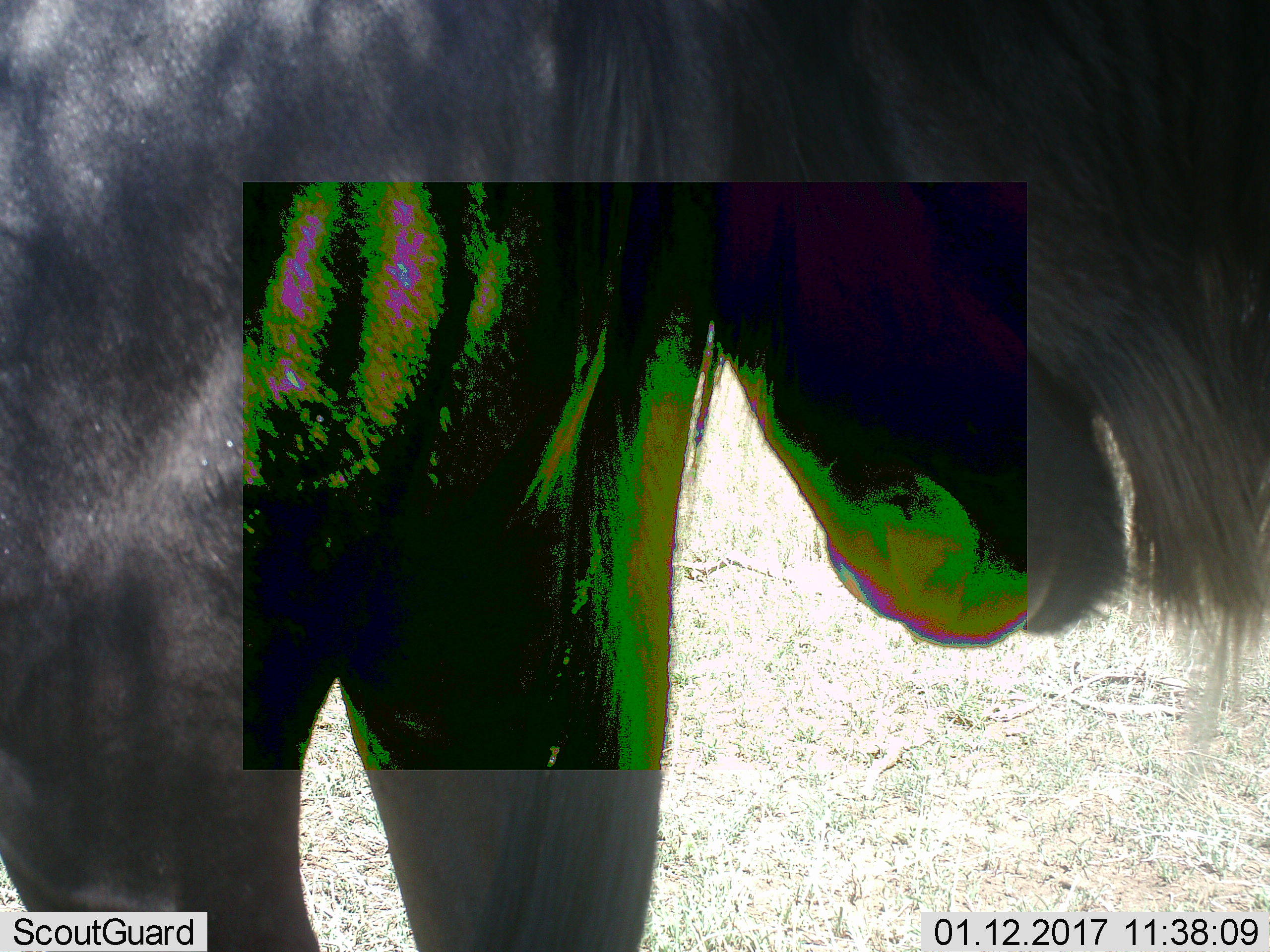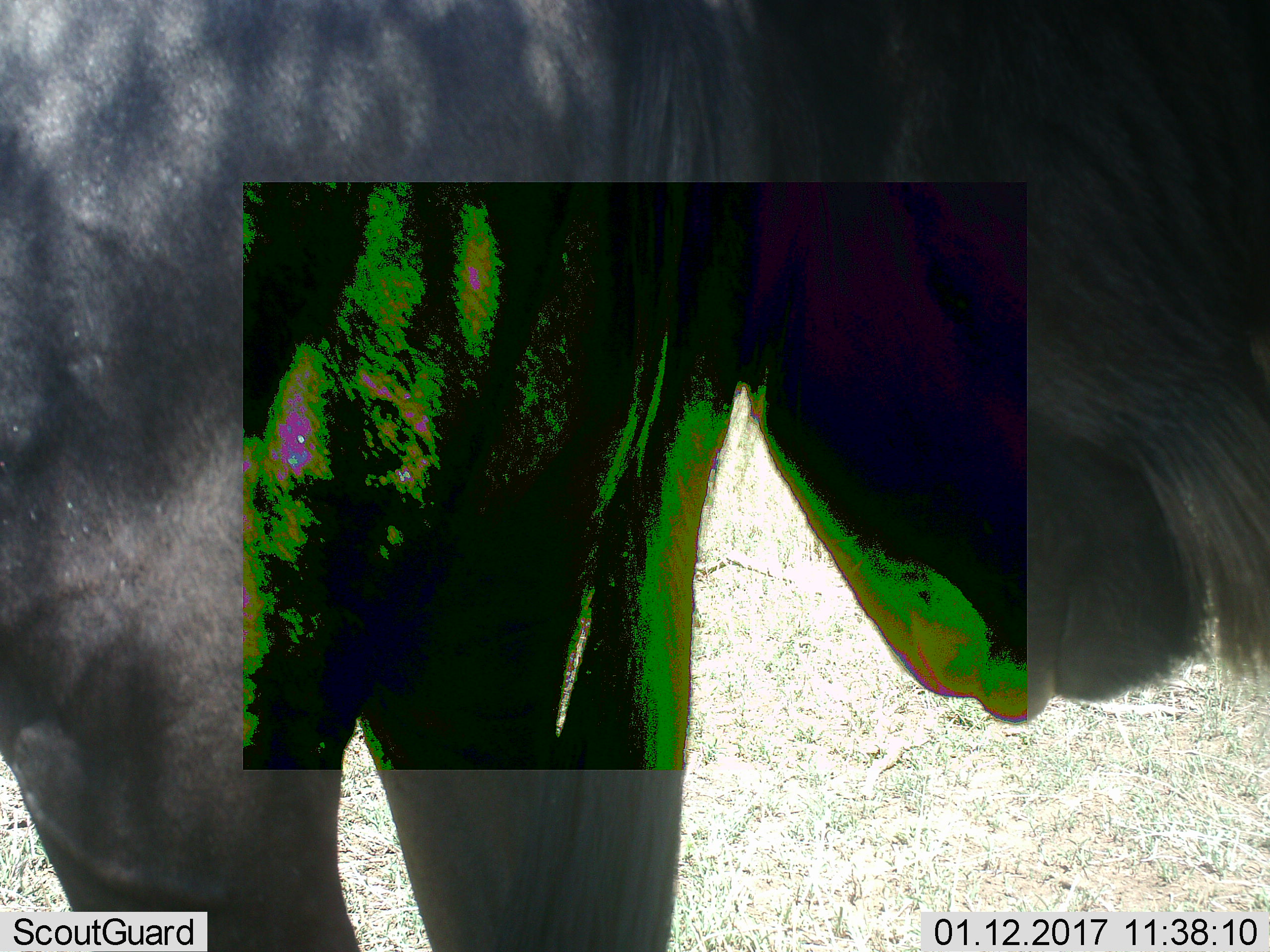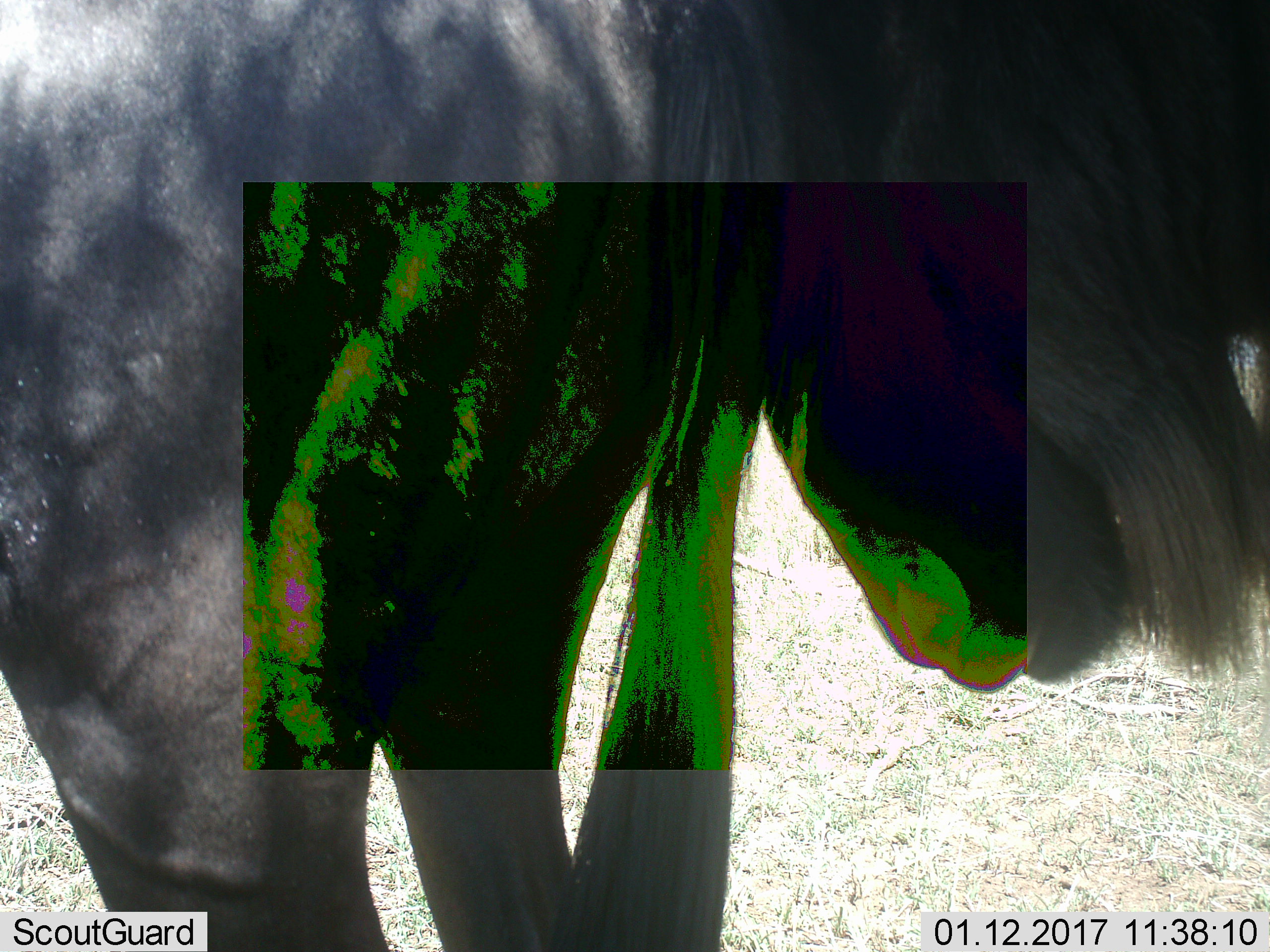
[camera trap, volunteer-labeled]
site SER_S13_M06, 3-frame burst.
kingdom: Animalia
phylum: Chordata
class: Mammalia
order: Artiodactyla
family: Bovidae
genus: Connochaetes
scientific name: Connochaetes taurinus taurinus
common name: blue wildebeest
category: wildebeestblue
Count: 1.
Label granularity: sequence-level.